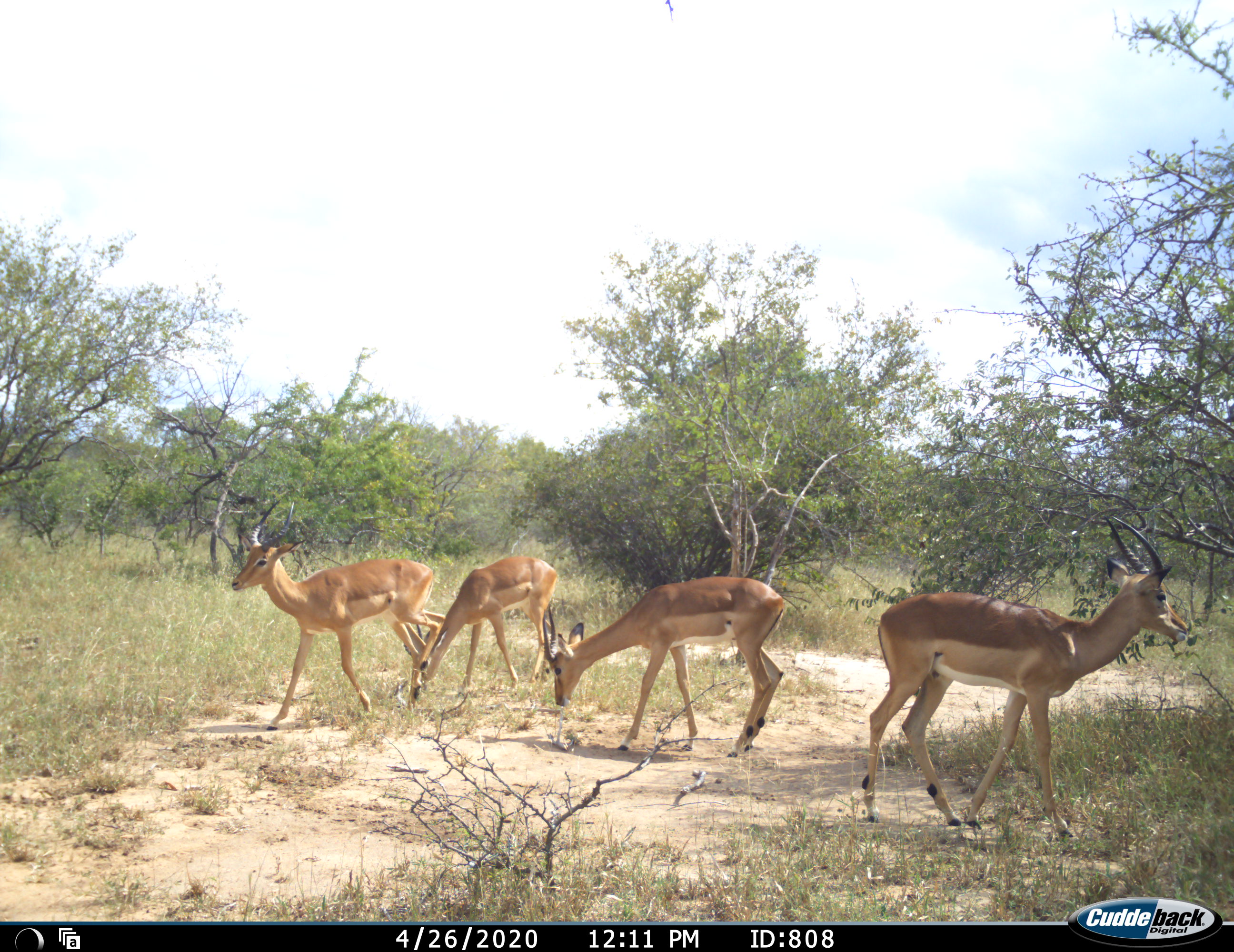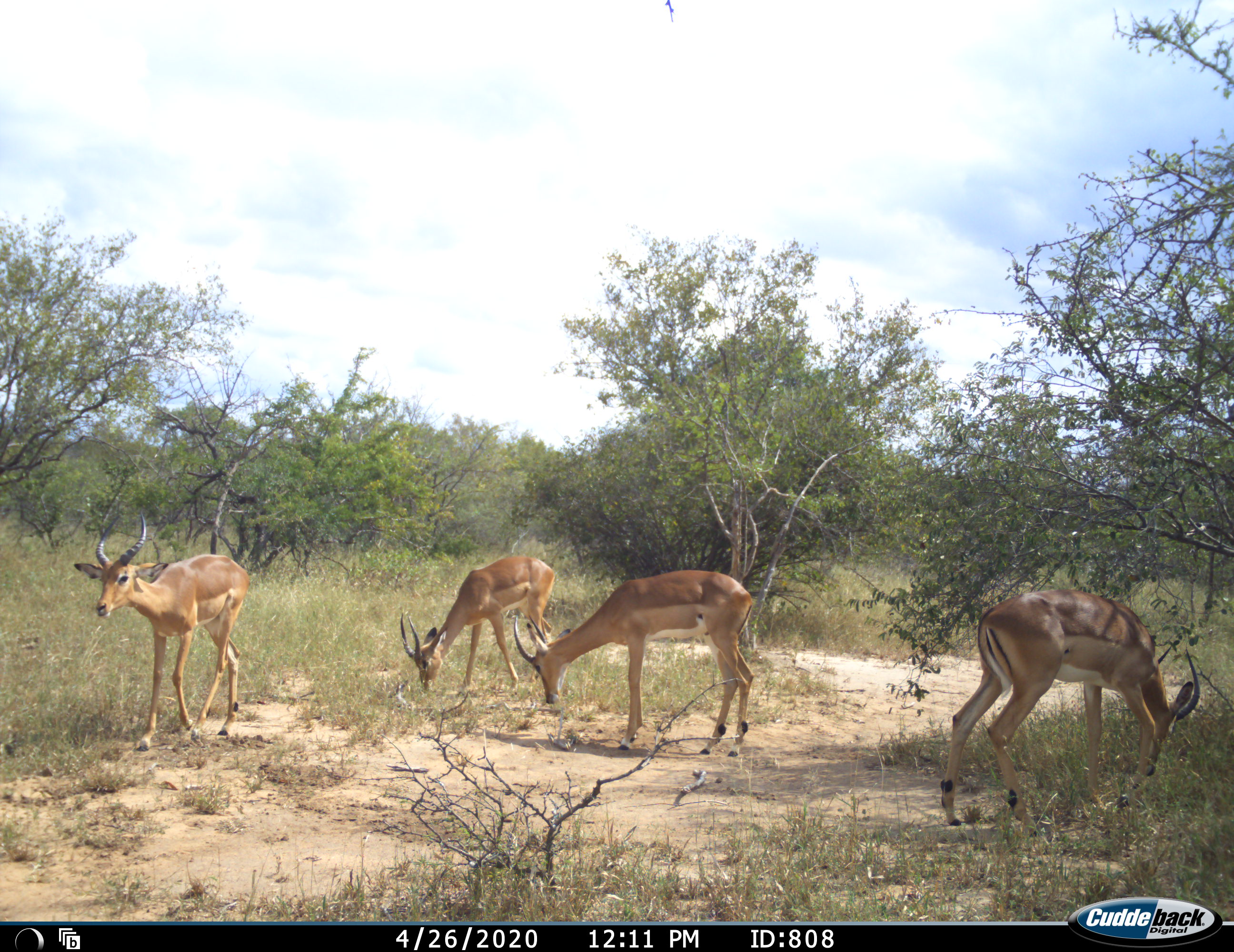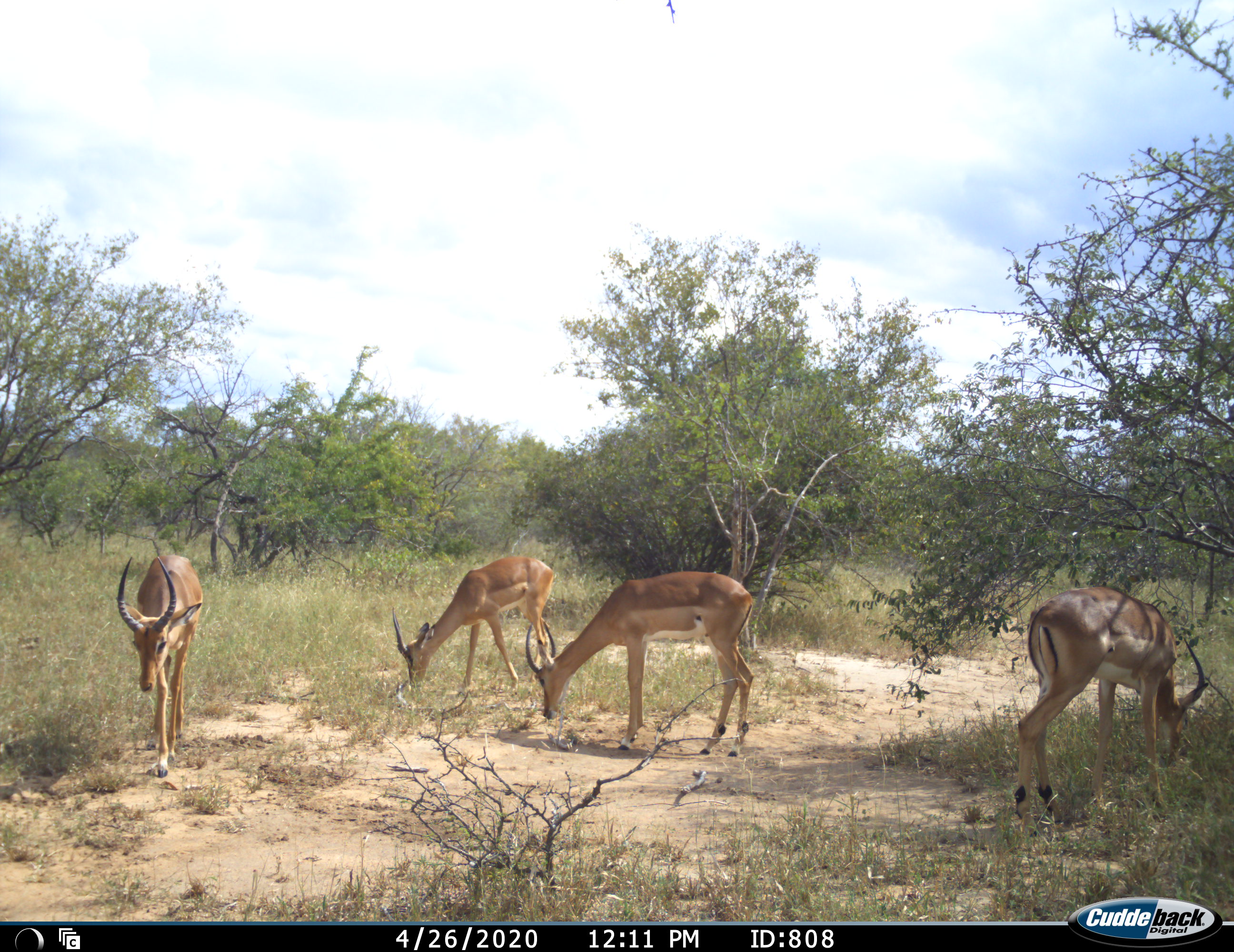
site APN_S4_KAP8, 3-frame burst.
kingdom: Animalia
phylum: Chordata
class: Mammalia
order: Artiodactyla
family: Bovidae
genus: Aepyceros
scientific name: Aepyceros melampus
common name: impala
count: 4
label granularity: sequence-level